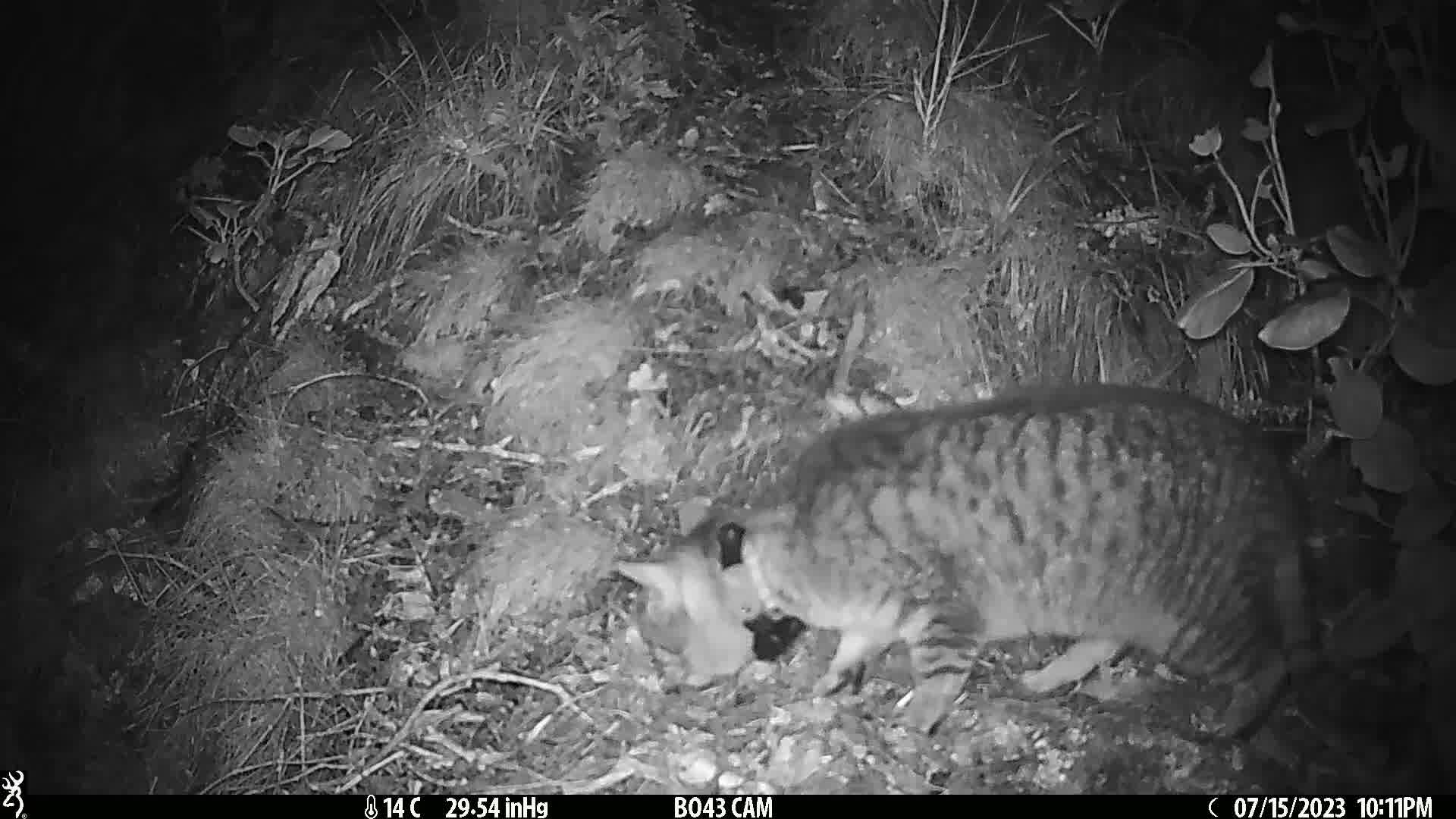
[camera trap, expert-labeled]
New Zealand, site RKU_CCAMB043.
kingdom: Animalia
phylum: Chordata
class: Mammalia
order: Carnivora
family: Felidae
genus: Felis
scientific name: Felis catus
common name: domestic cat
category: cat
Cat (domestic cat) (Felis catus).